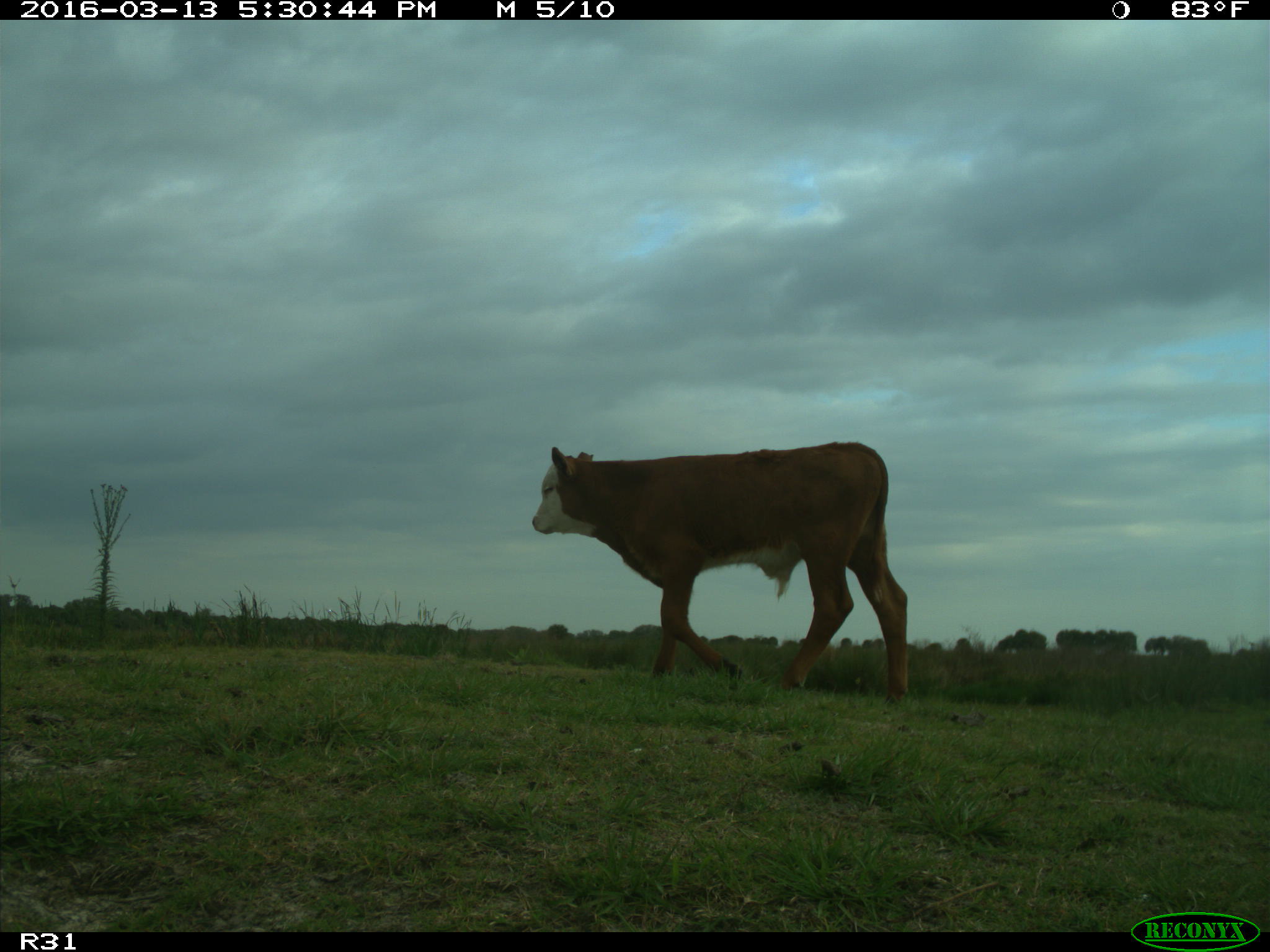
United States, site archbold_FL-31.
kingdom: Animalia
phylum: Chordata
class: Mammalia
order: Artiodactyla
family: Bovidae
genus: Bos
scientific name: Bos taurus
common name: domestic cow